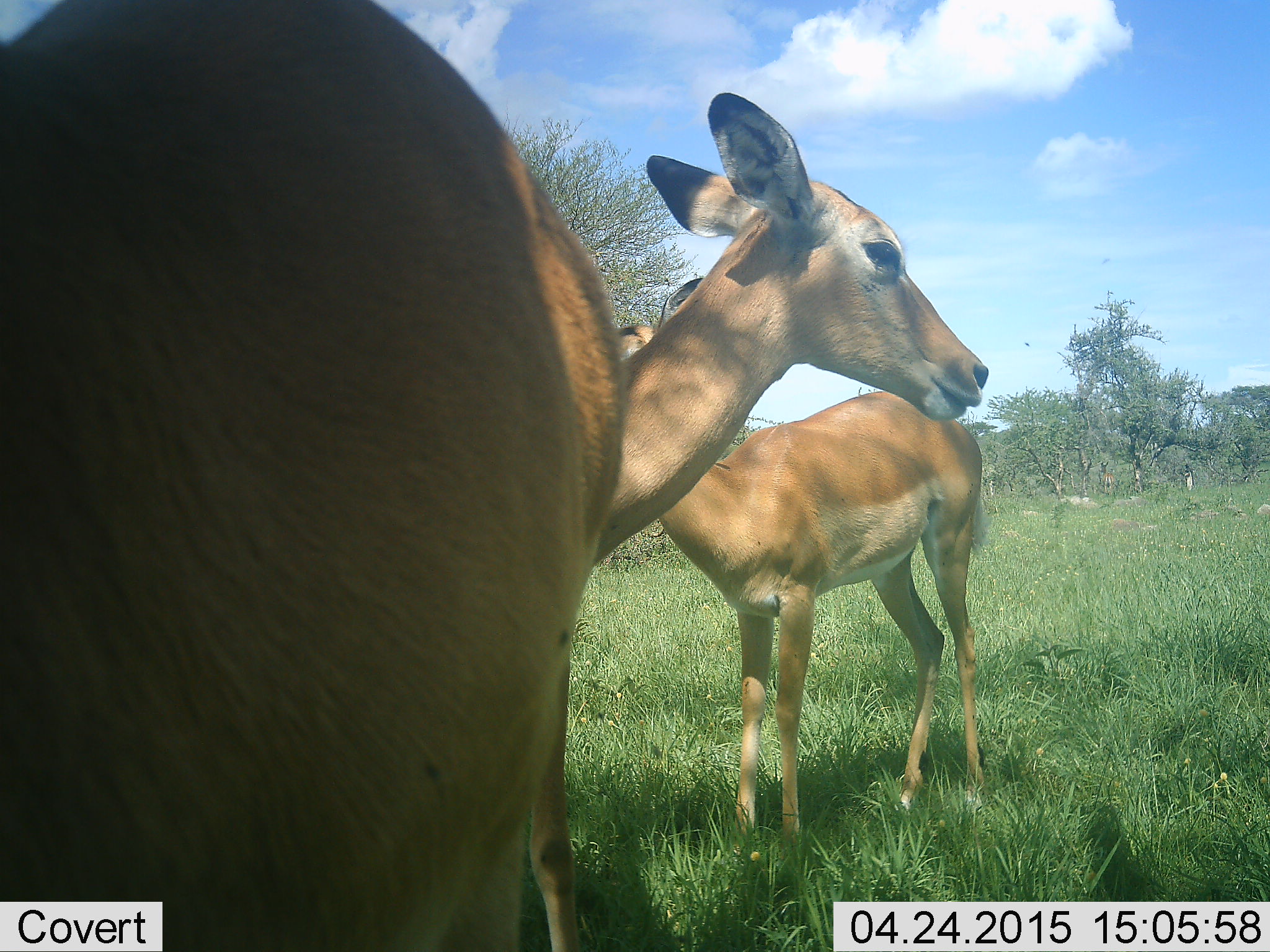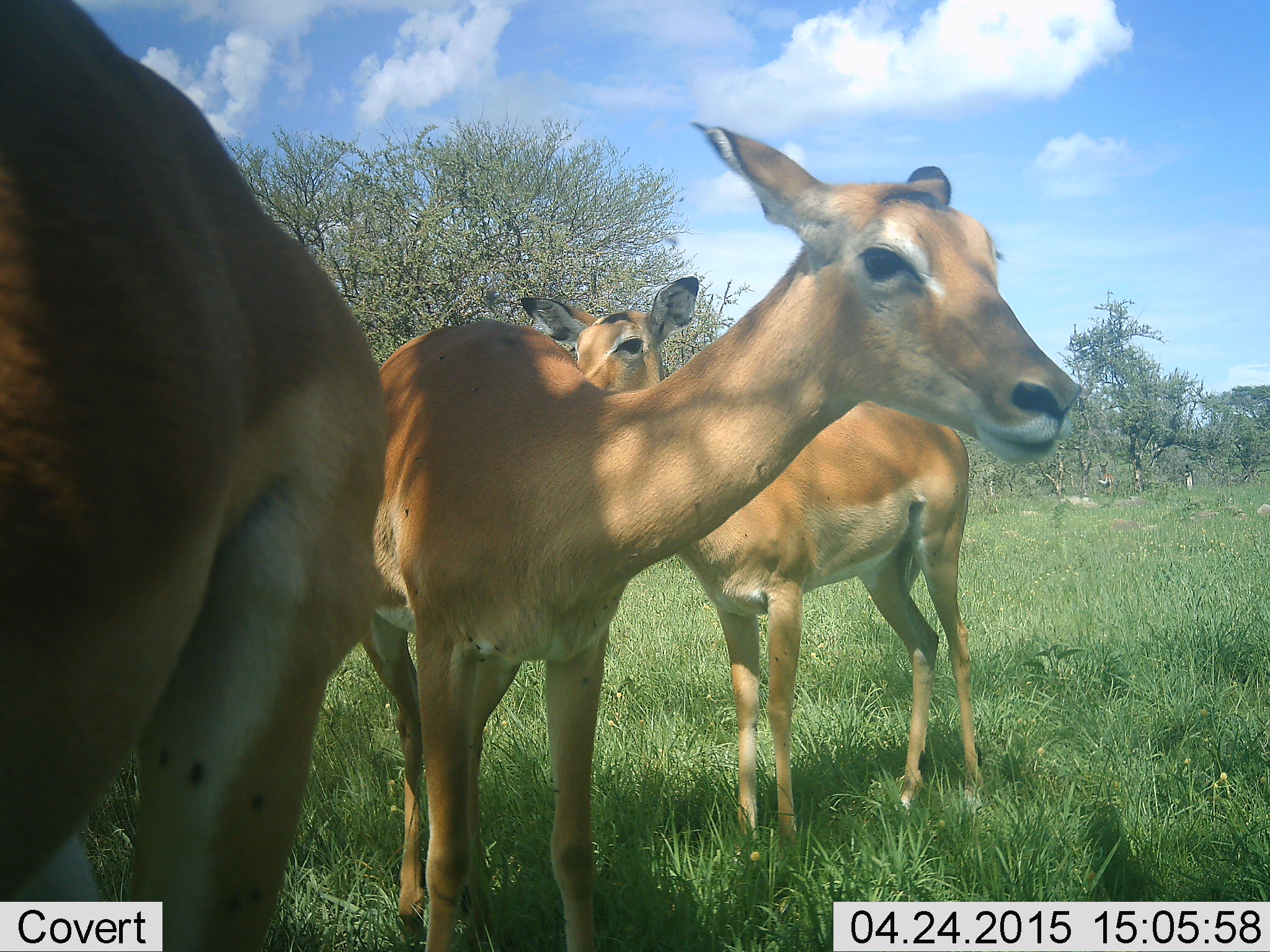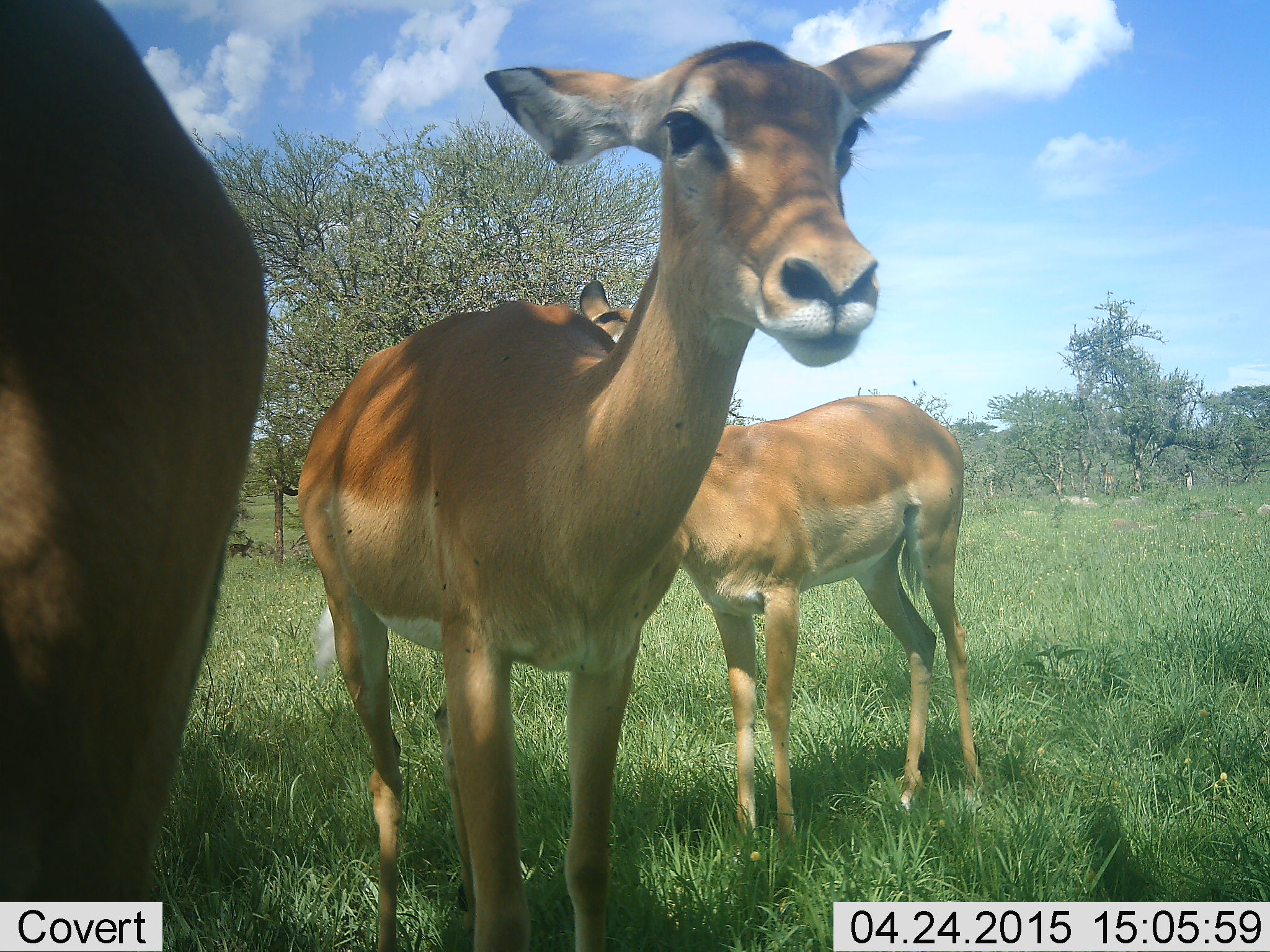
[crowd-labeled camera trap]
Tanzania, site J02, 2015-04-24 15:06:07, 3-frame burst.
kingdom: Animalia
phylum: Chordata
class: Mammalia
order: Artiodactyla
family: Bovidae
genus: Aepyceros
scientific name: Aepyceros melampus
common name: impala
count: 3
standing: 90%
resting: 20%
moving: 0%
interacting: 10%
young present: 0%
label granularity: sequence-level